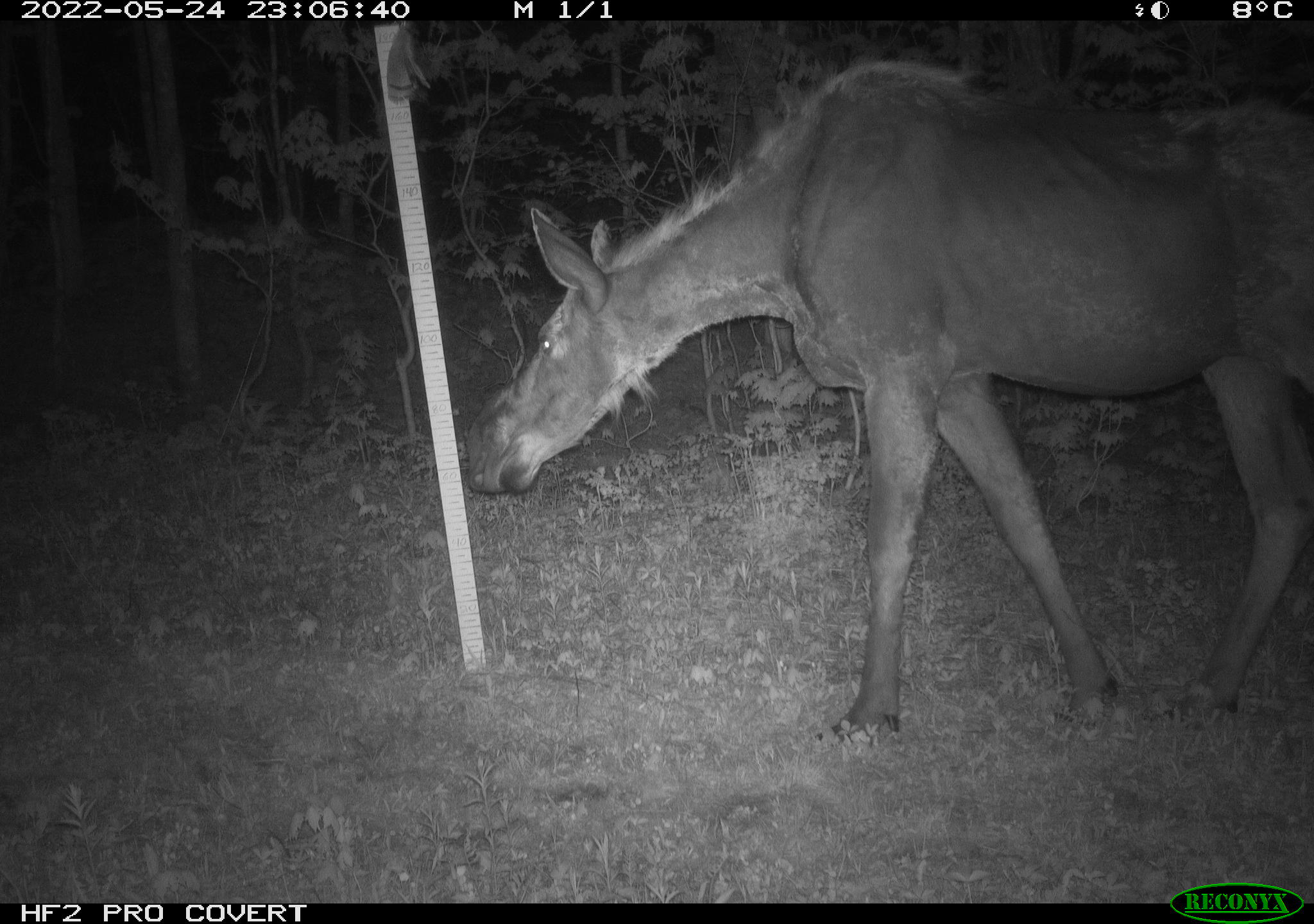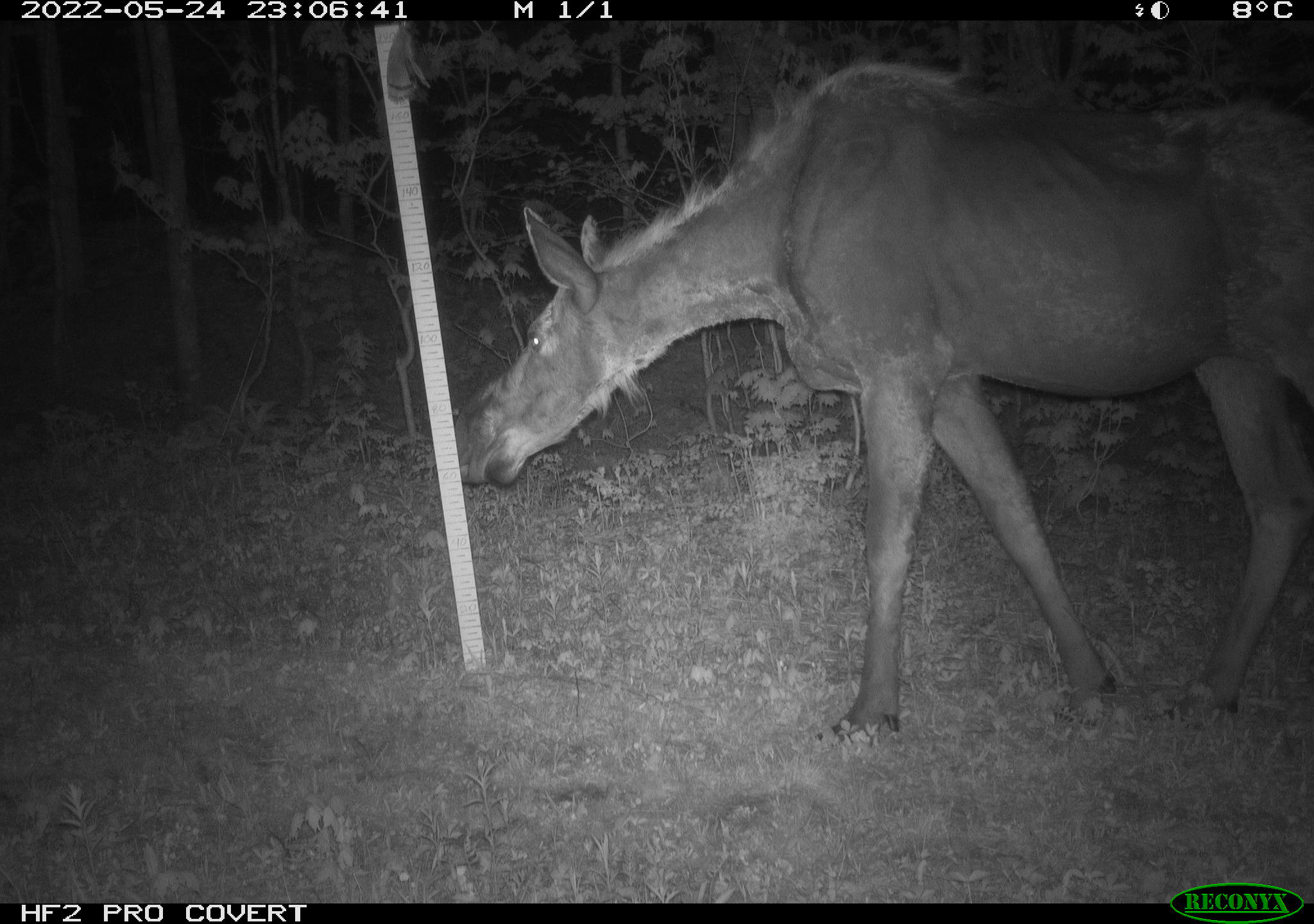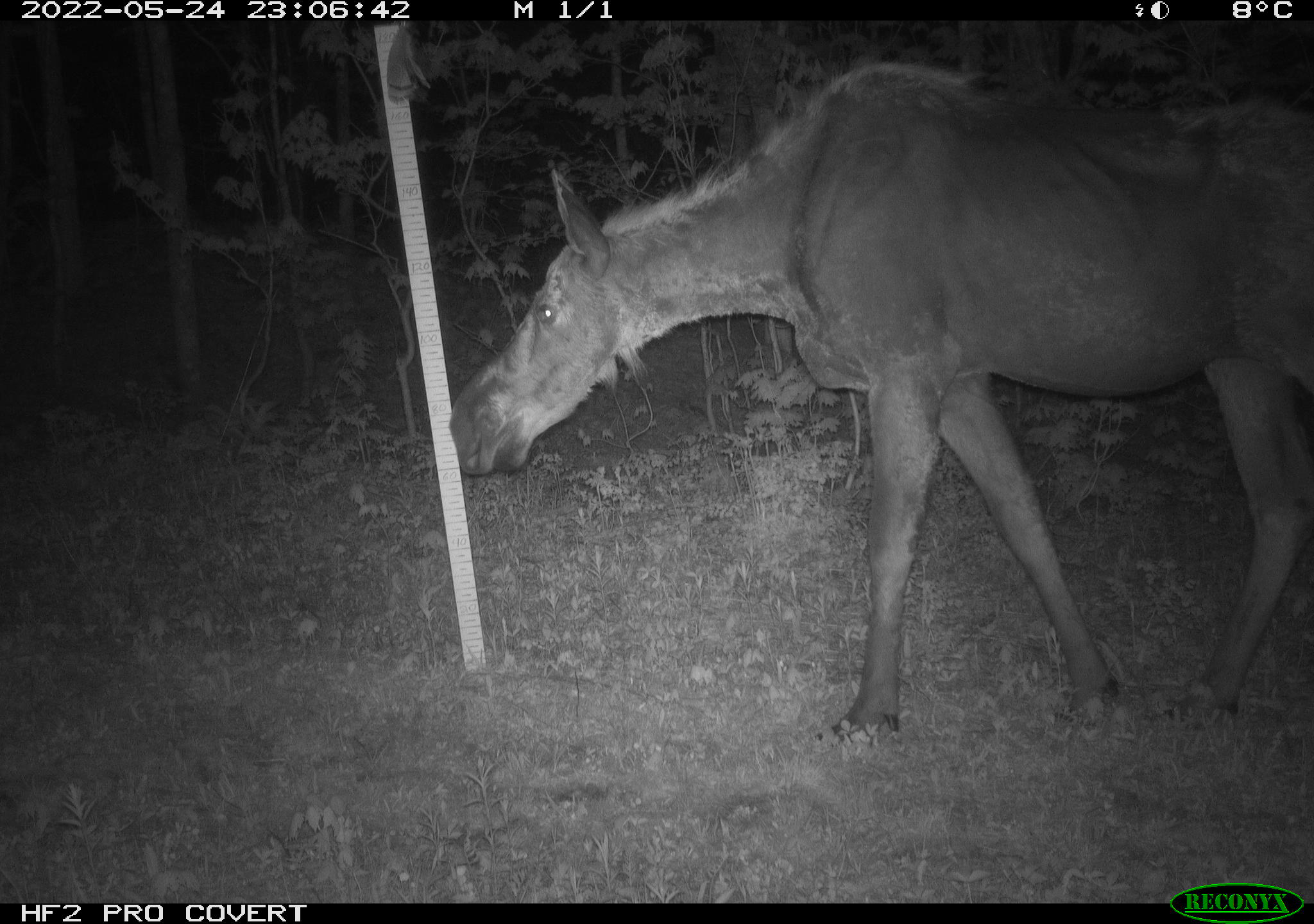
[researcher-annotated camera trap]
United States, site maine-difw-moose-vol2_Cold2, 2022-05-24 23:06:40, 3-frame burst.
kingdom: Animalia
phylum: Chordata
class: Mammalia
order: Artiodactyla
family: Cervidae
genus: Alces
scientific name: Alces alces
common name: moose